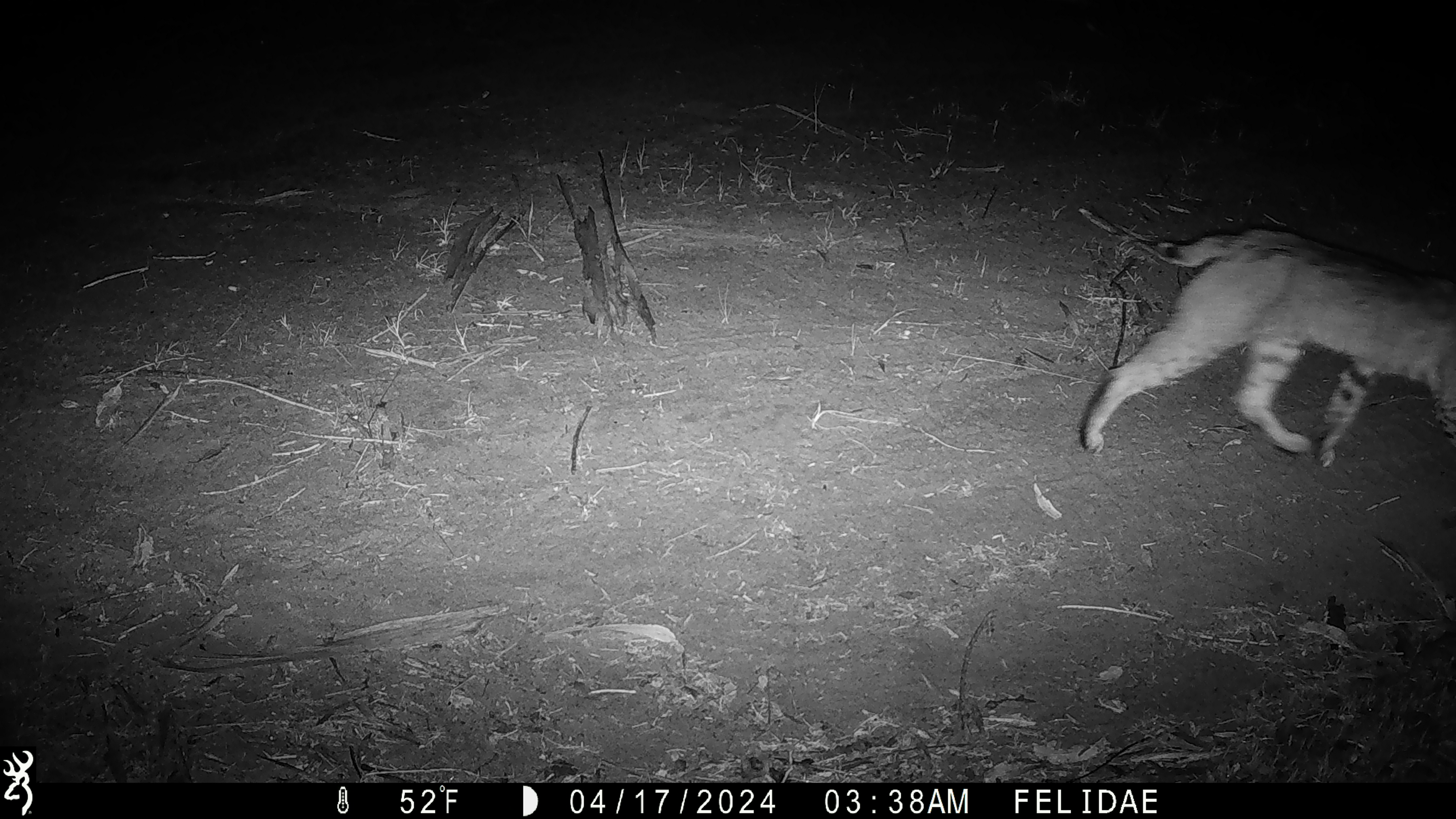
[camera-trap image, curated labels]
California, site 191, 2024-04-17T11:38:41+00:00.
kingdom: Animalia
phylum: Chordata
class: Mammalia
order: Carnivora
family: Felidae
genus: Lynx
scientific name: Lynx rufus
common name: bobcat